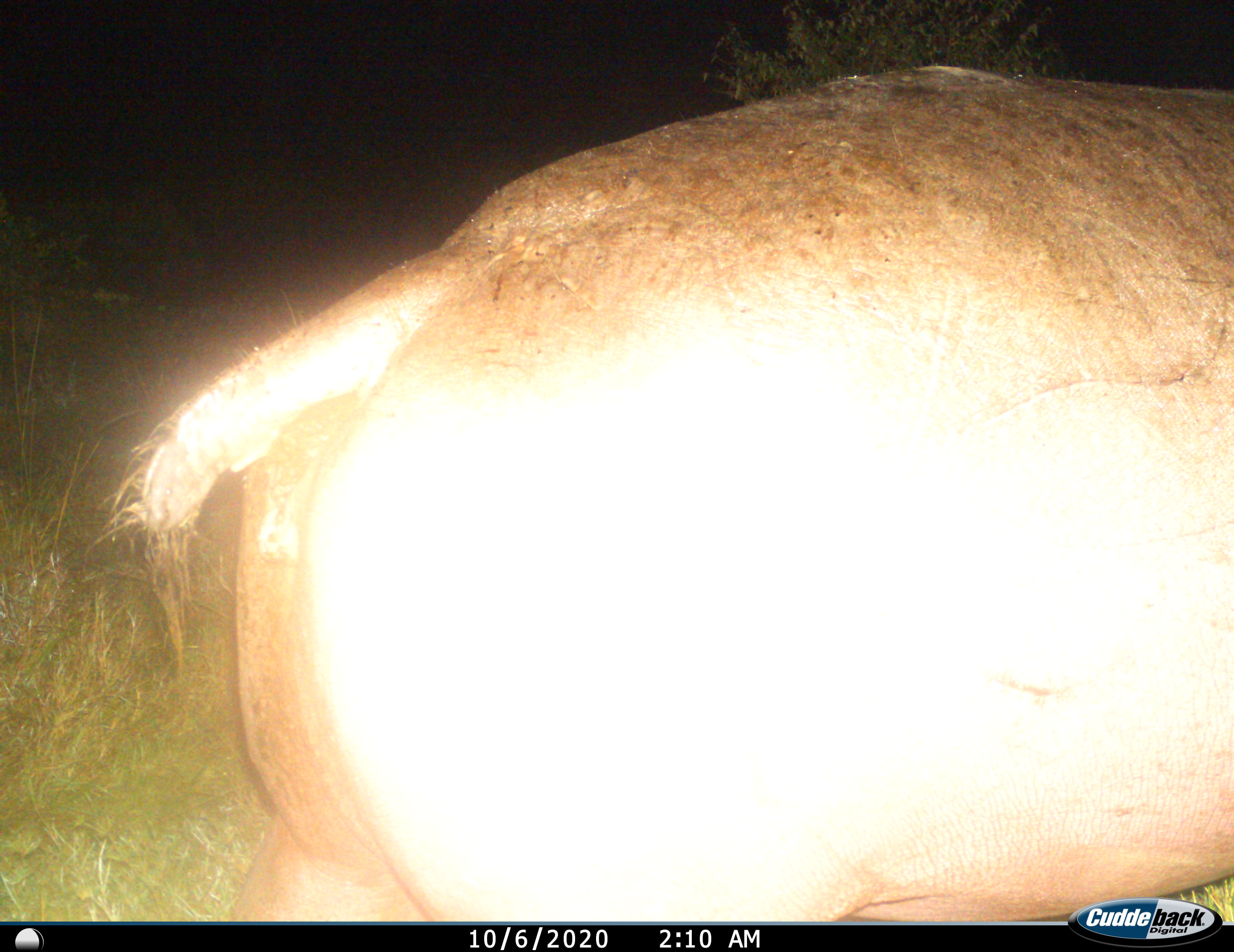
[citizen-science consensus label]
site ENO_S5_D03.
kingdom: Animalia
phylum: Chordata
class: Mammalia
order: Artiodactyla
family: Hippopotamidae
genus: Hippopotamus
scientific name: Hippopotamus amphibius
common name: hippopotamus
Hippopotamus (Hippopotamus amphibius), count 1. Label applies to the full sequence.